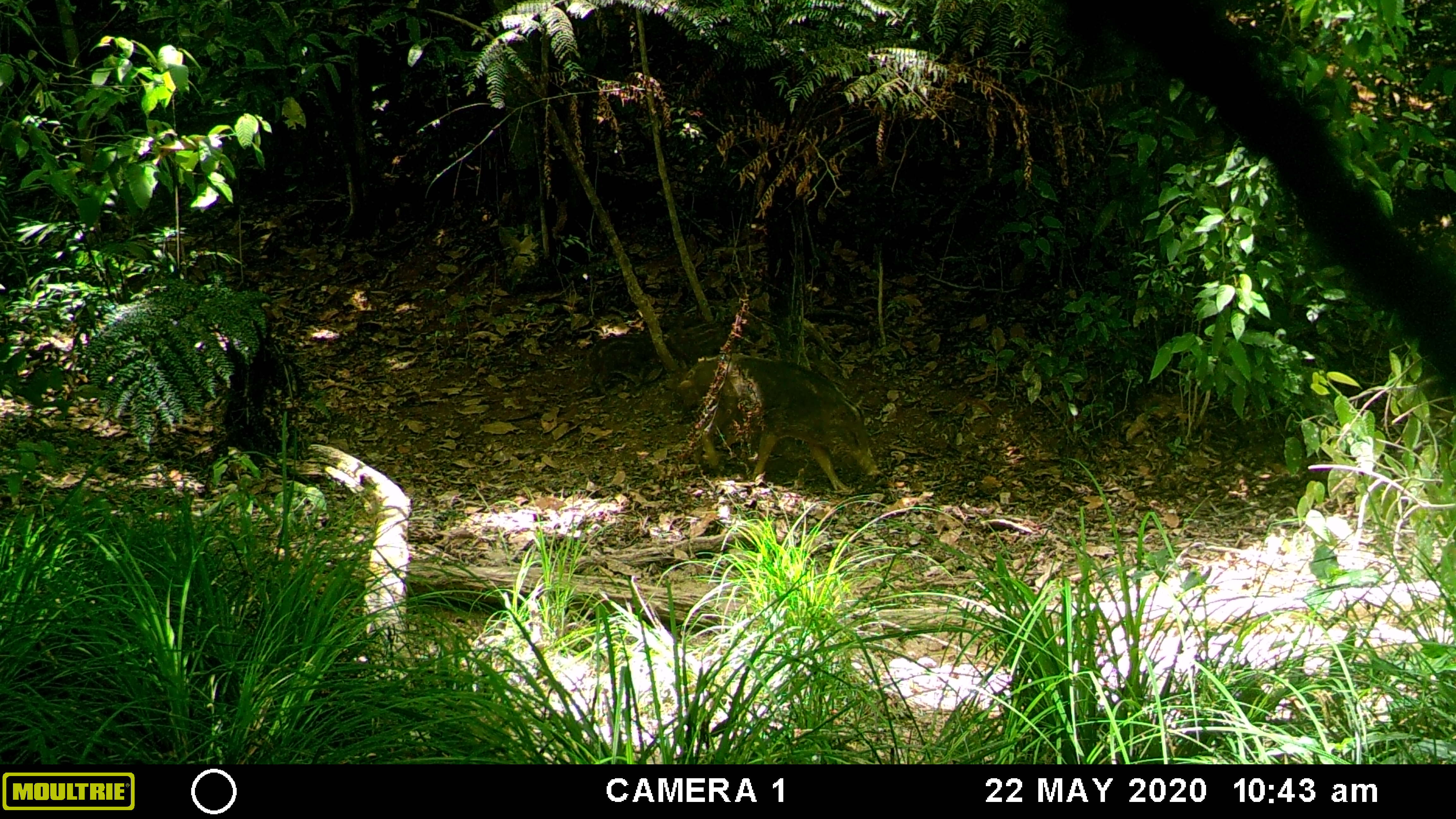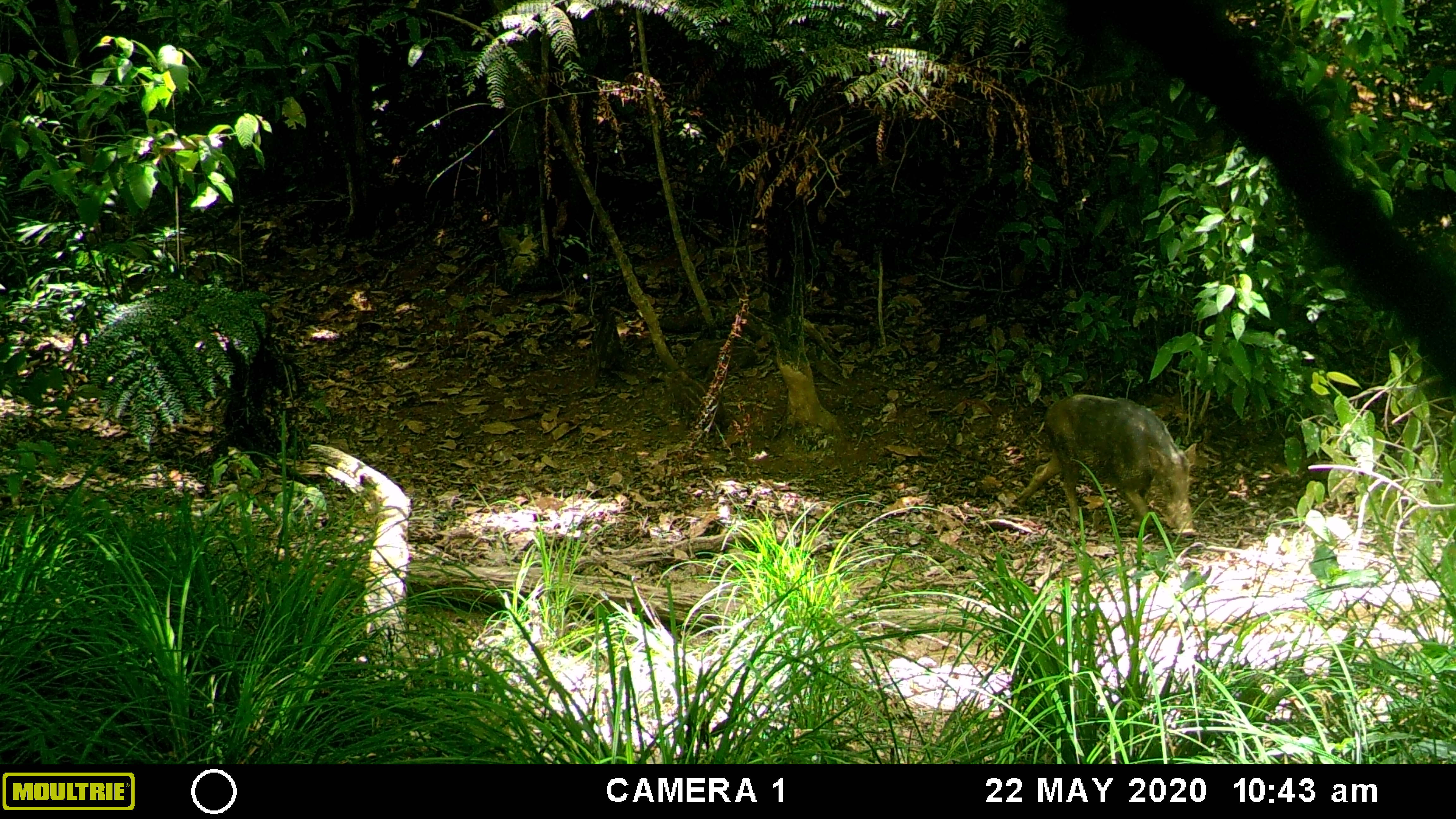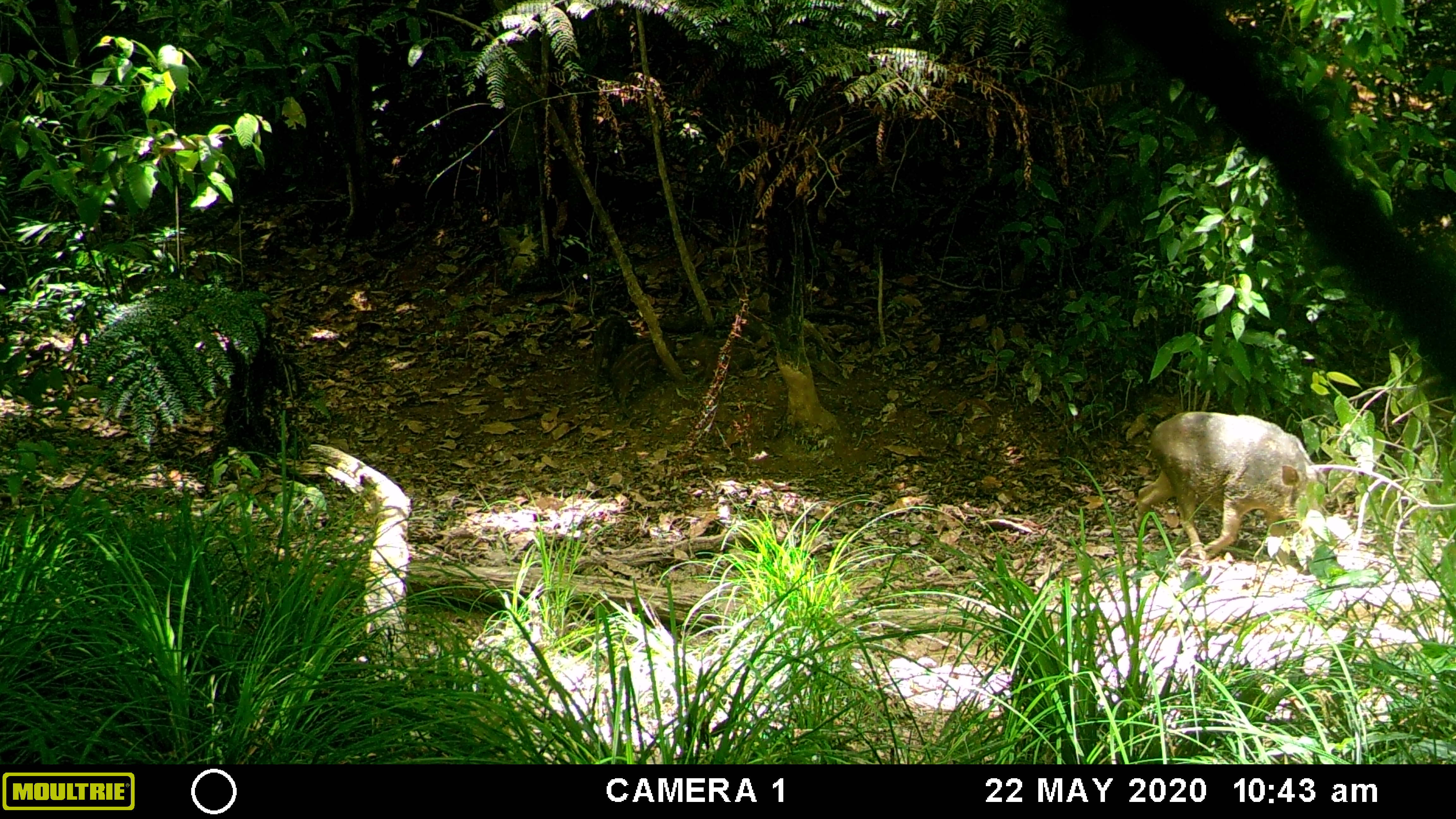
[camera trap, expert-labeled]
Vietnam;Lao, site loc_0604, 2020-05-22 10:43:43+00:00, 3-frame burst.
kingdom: Animalia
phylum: Chordata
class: Mammalia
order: Artiodactyla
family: Suidae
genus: Sus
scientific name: Sus scrofa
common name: eurasian wild pig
Eurasian wild pig (Sus scrofa). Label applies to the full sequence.